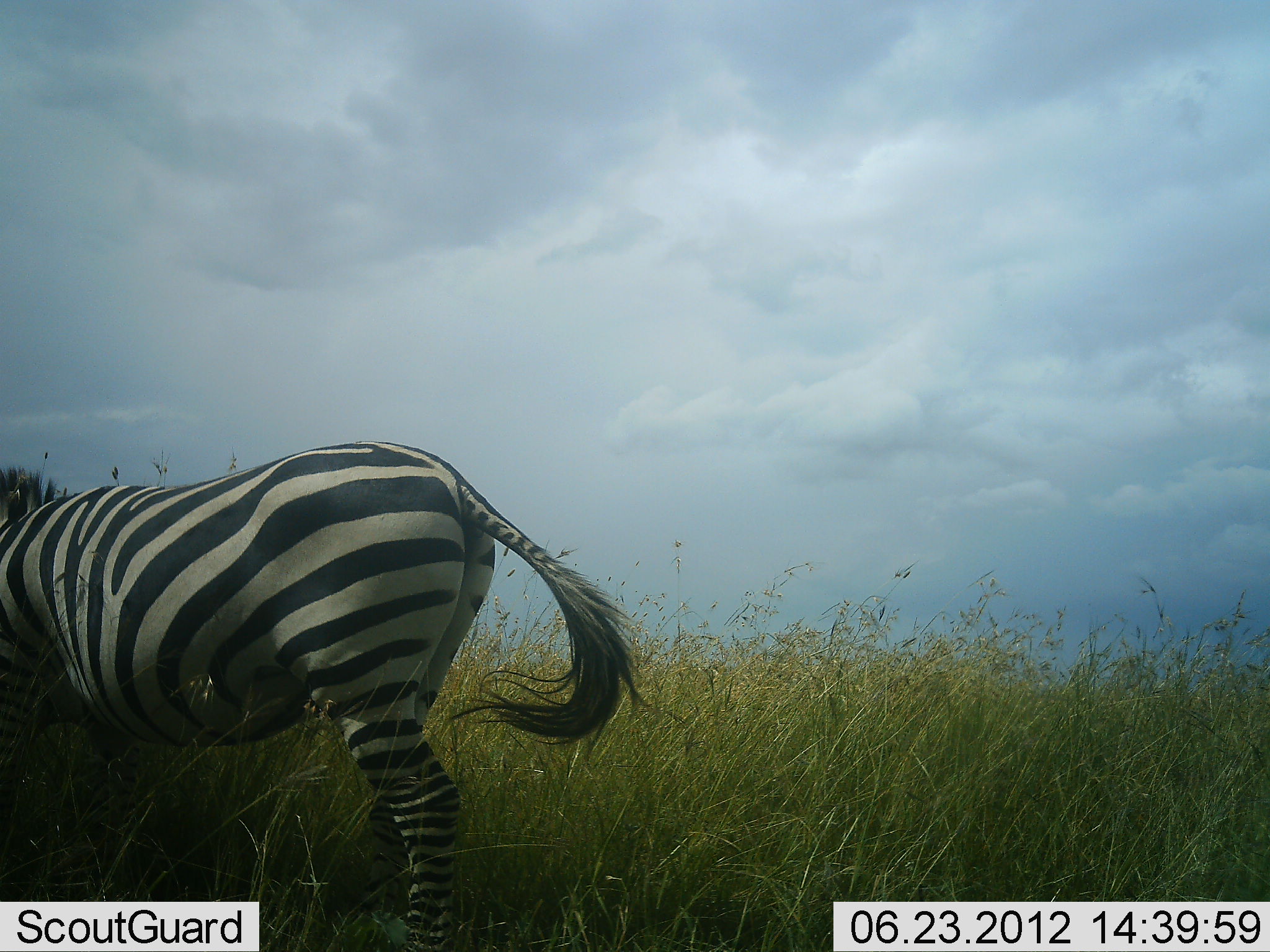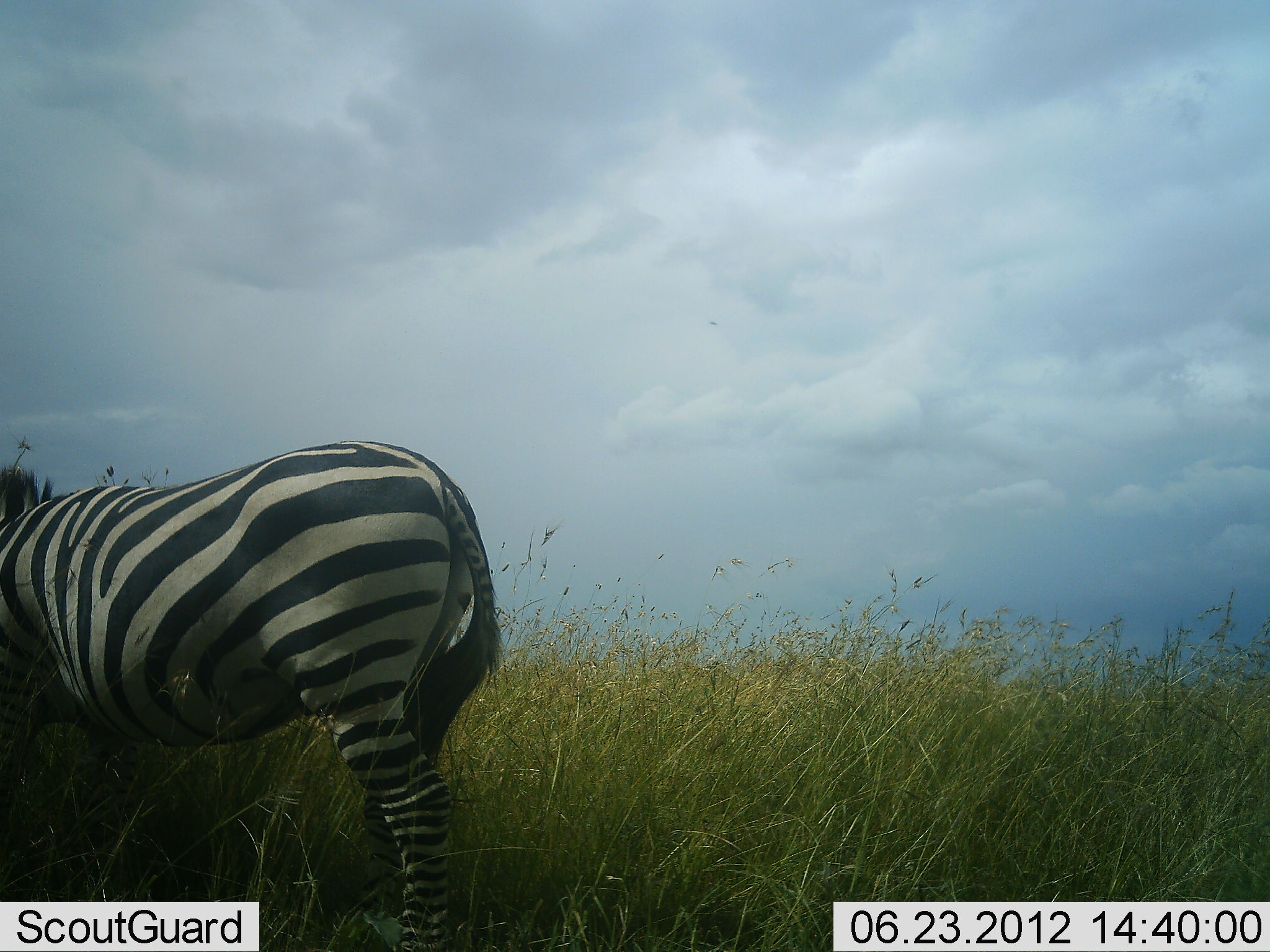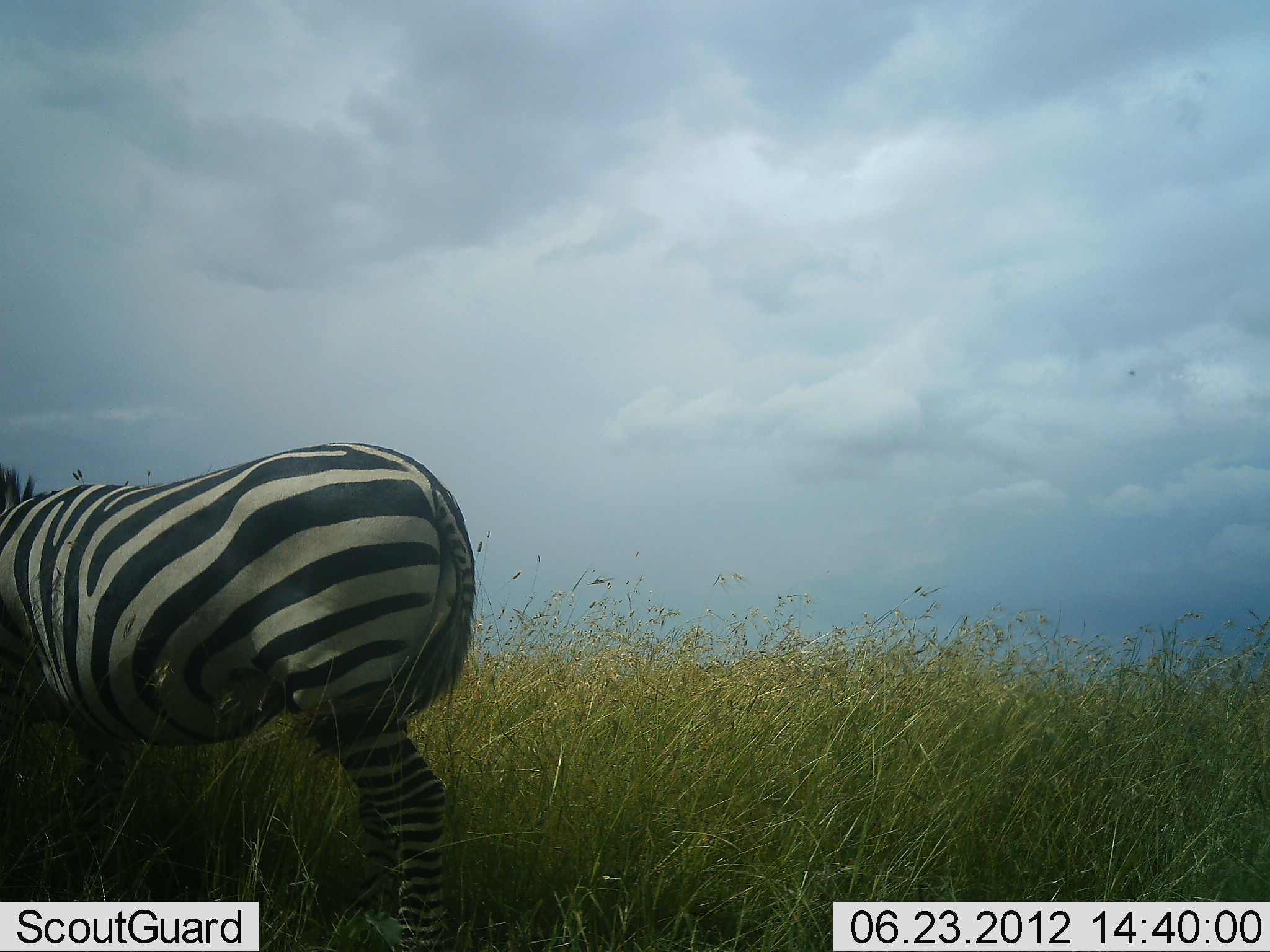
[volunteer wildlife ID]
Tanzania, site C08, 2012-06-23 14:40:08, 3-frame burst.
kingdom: Animalia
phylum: Chordata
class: Mammalia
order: Perissodactyla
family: Equidae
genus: Equus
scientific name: Equus quagga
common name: plains zebra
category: zebra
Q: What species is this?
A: Zebra (plains zebra) (Equus quagga).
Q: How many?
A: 1.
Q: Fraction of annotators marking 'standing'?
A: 70%.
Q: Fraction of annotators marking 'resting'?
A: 0%.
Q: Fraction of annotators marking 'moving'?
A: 30%.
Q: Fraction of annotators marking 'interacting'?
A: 0%.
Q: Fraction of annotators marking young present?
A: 0%.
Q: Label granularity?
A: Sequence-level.